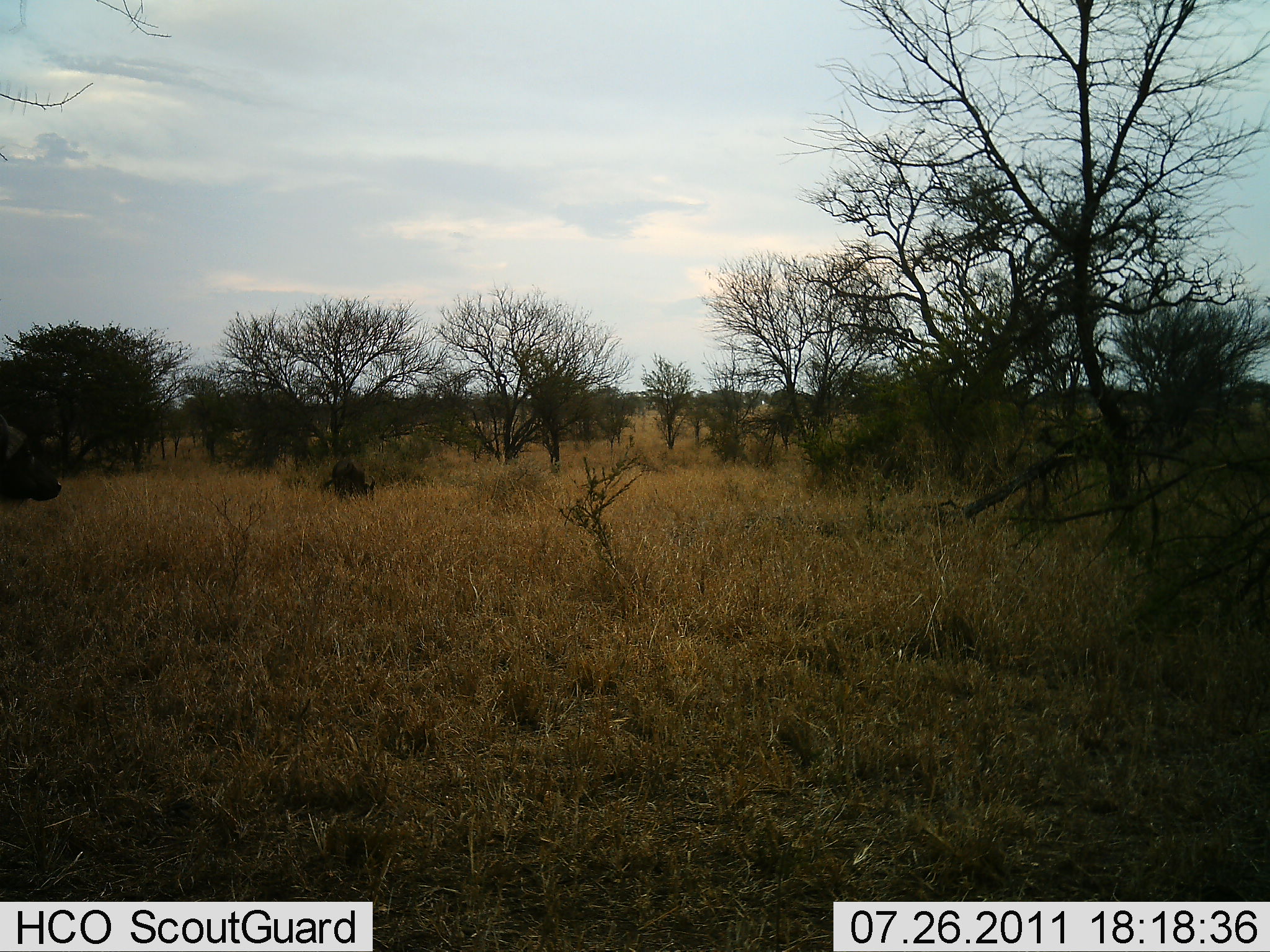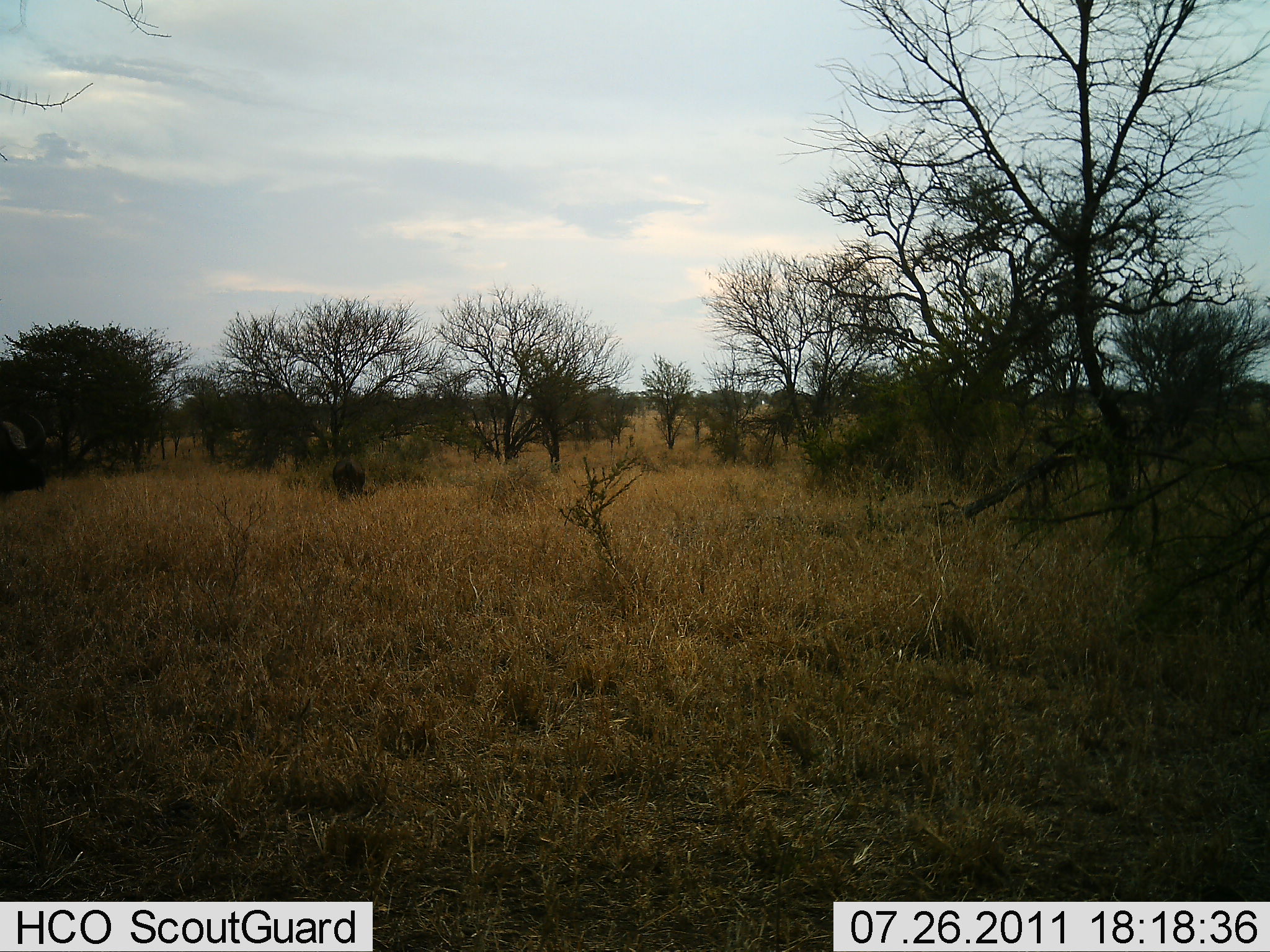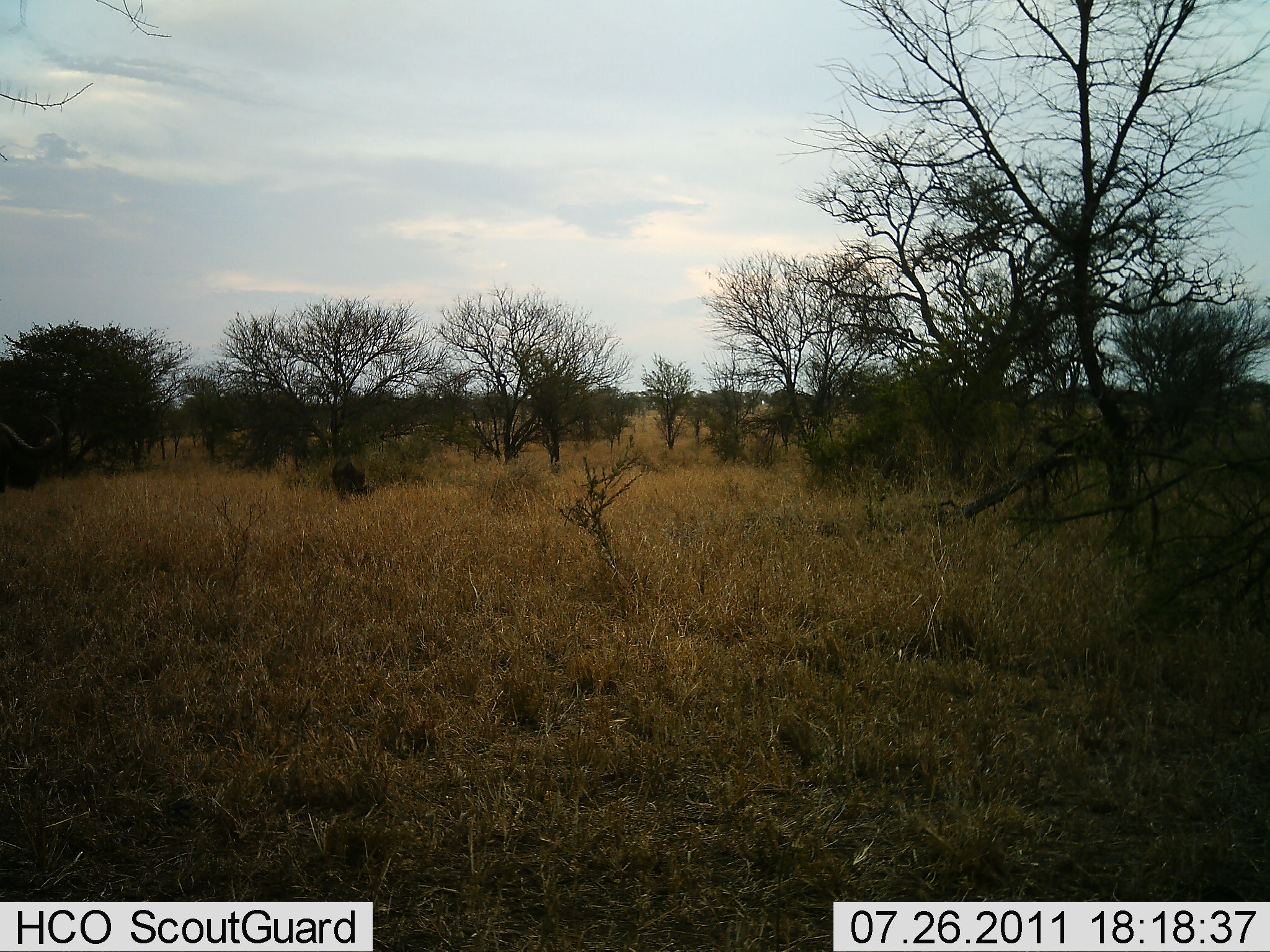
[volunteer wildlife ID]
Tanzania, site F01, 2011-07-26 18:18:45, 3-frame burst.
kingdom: Animalia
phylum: Chordata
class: Mammalia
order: Artiodactyla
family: Bovidae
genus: Syncerus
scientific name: Syncerus caffer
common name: cape buffalo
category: buffalo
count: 2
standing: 90%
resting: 0%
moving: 0%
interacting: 0%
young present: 10%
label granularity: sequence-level